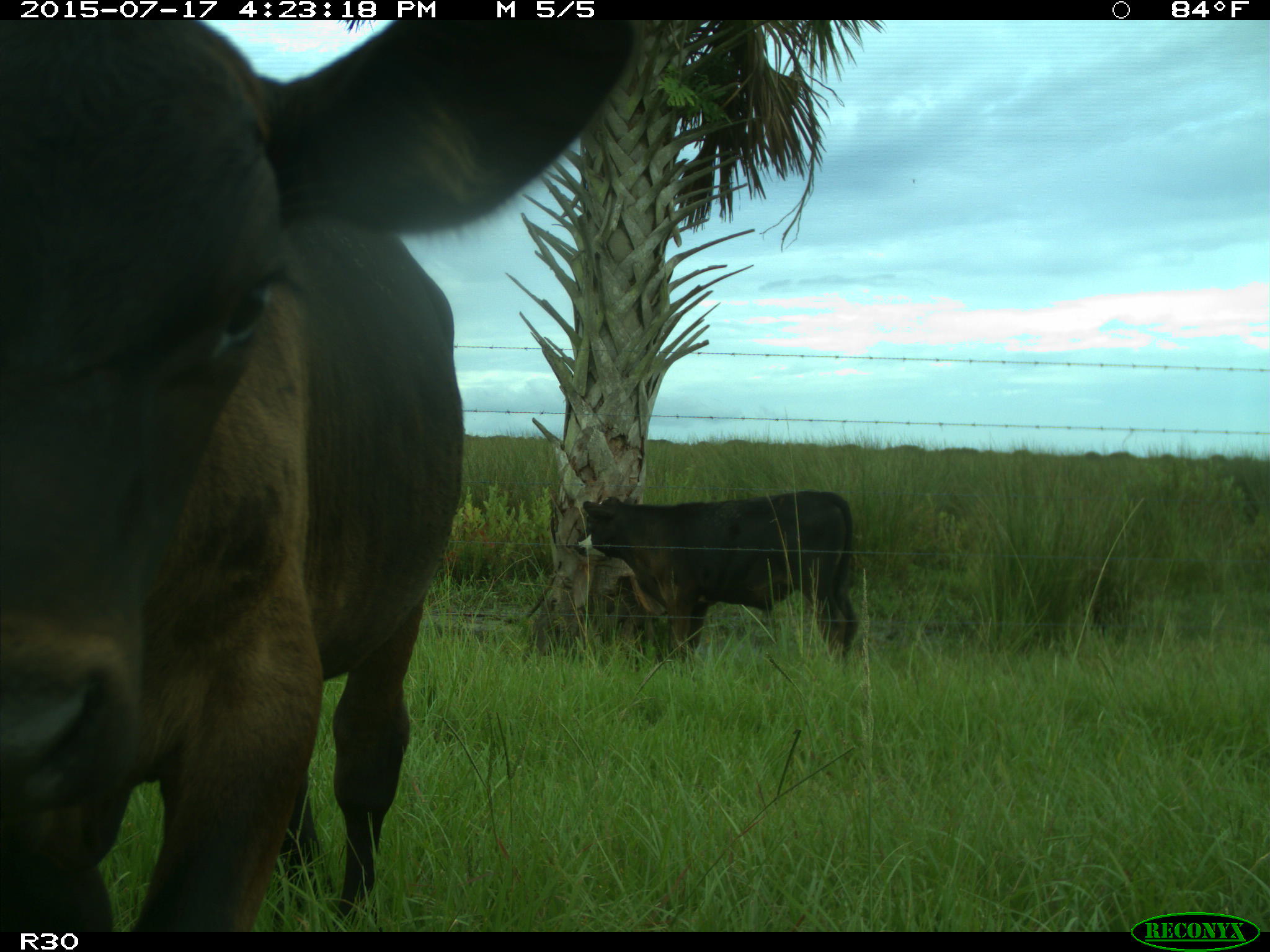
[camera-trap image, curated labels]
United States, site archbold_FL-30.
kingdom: Animalia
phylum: Chordata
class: Mammalia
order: Artiodactyla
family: Bovidae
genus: Bos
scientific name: Bos taurus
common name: domestic cow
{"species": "Bos taurus (domestic cow)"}